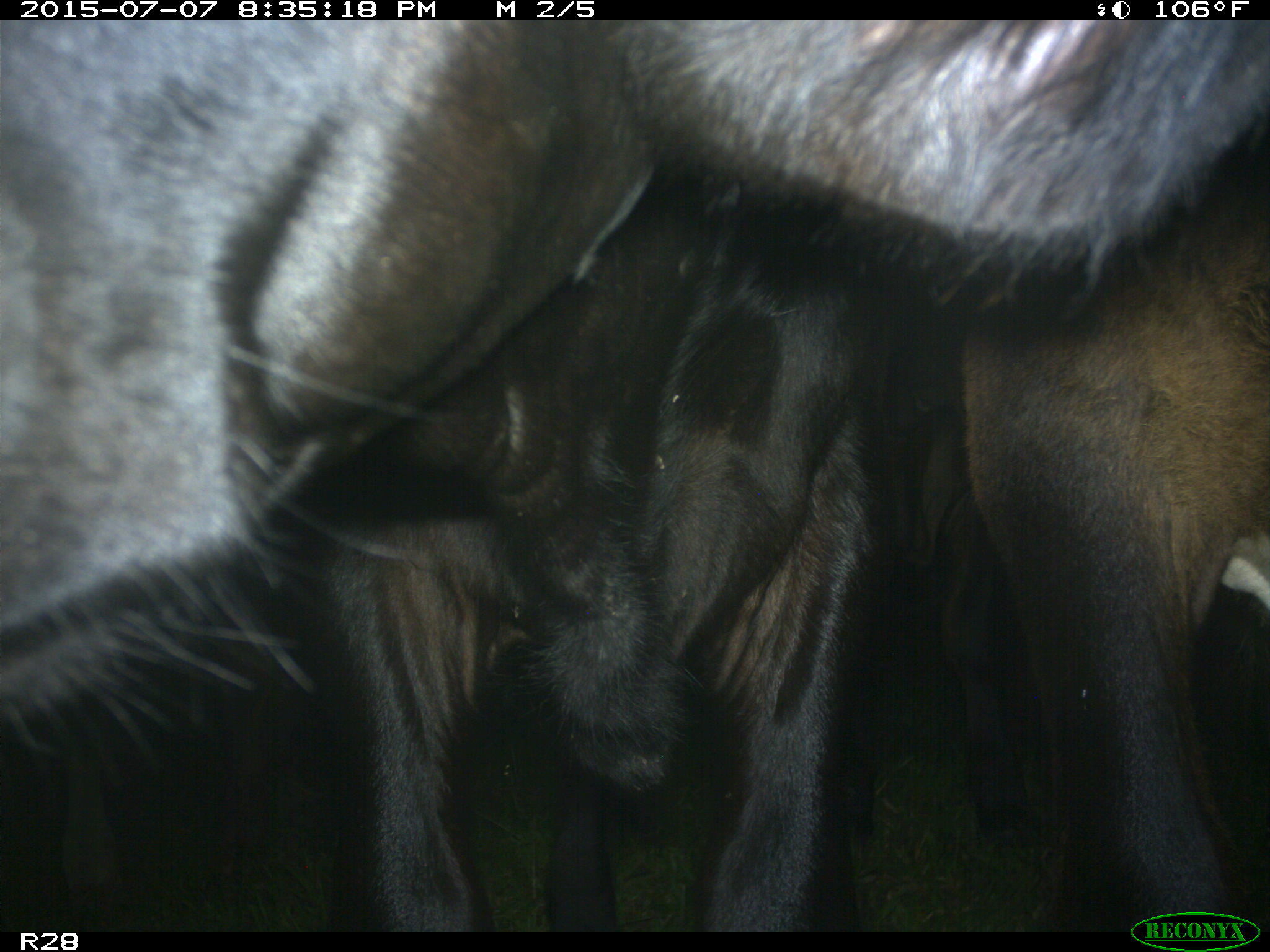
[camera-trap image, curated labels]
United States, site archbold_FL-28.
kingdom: Animalia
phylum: Chordata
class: Mammalia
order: Artiodactyla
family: Bovidae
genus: Bos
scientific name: Bos taurus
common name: domestic cow